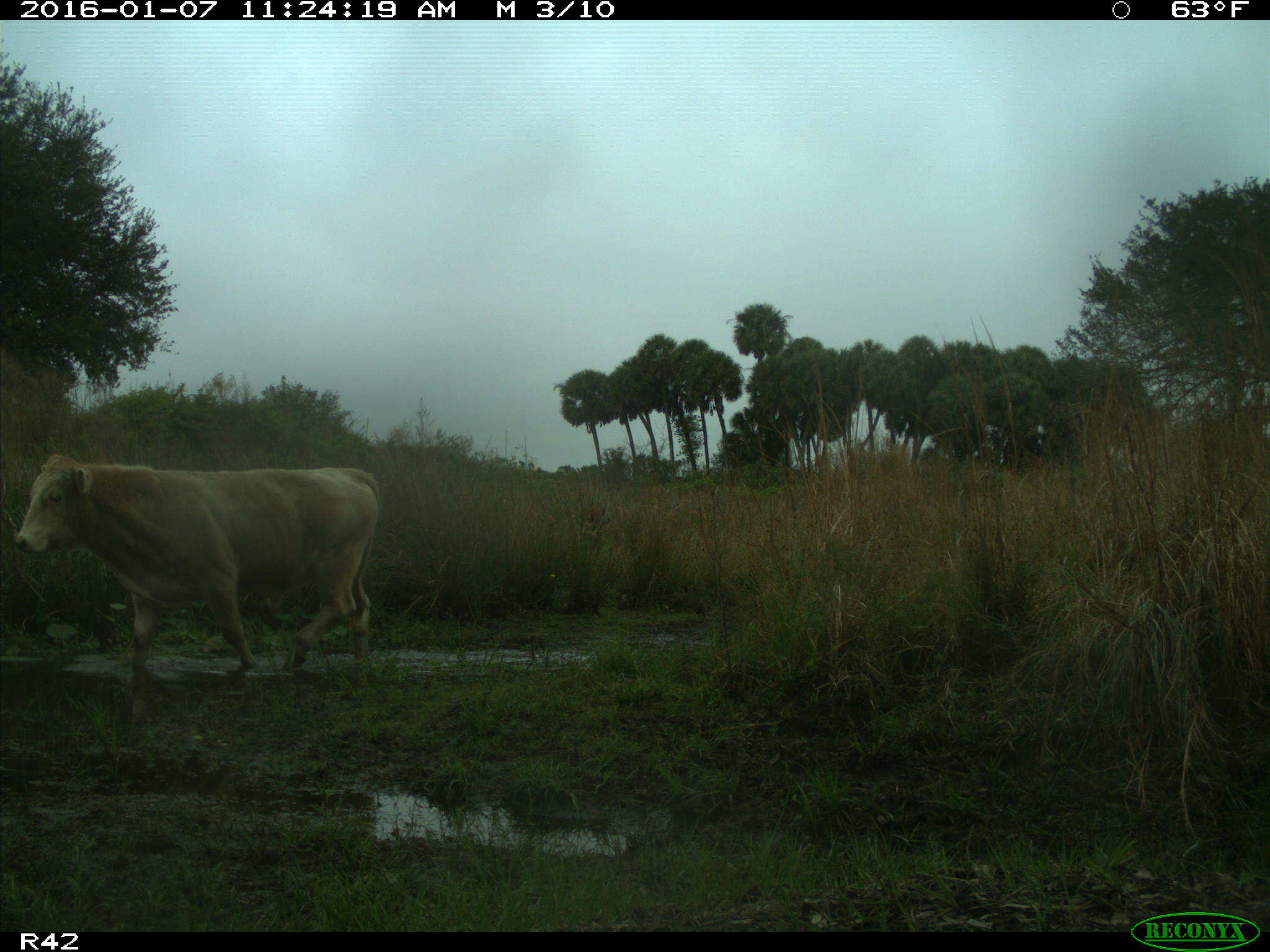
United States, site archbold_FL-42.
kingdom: Animalia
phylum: Chordata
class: Mammalia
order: Artiodactyla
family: Bovidae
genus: Bos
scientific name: Bos taurus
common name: domestic cow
Bos taurus (domestic cow).